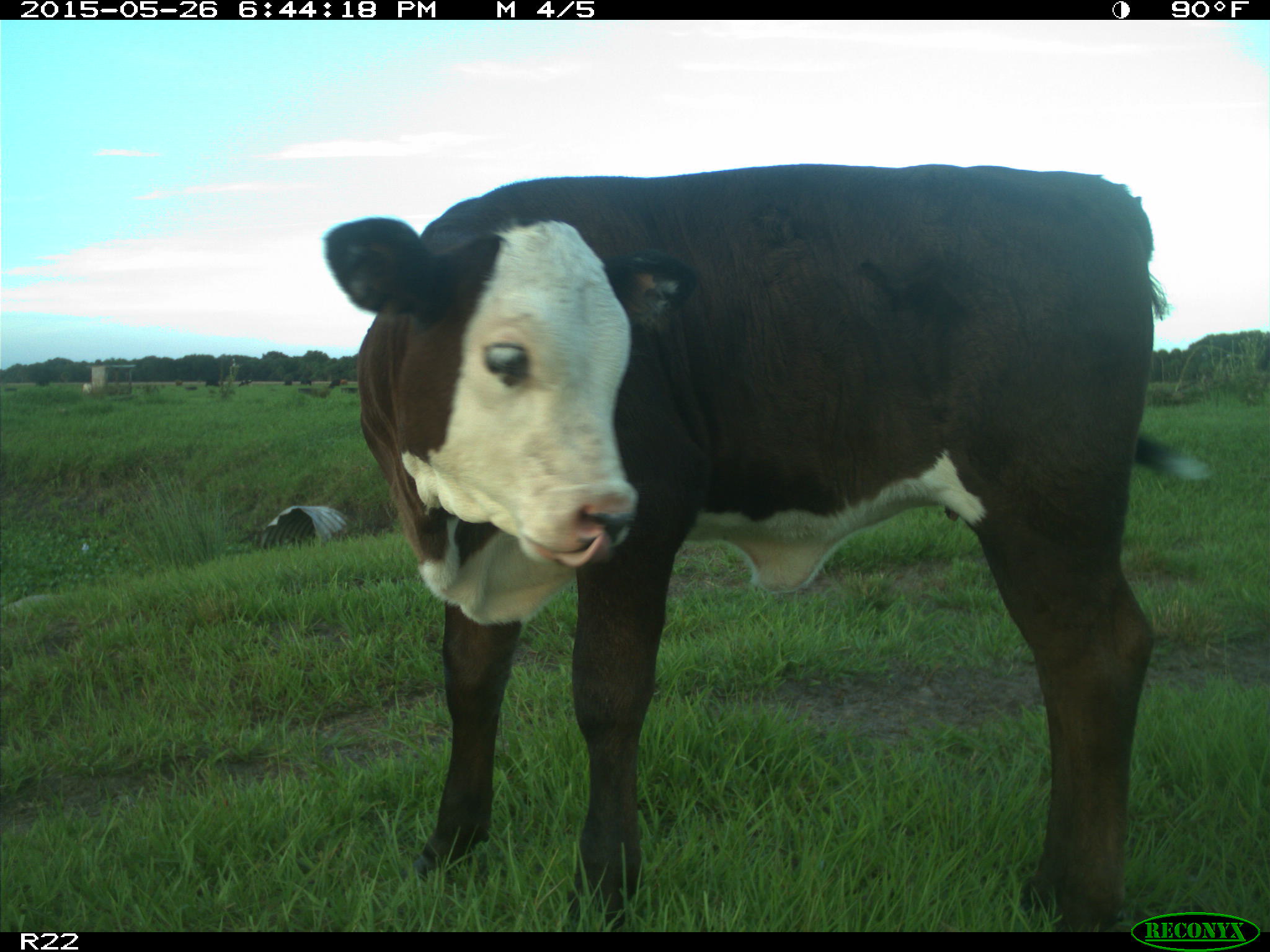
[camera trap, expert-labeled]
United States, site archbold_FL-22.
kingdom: Animalia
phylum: Chordata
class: Mammalia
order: Artiodactyla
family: Bovidae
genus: Bos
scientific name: Bos taurus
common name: domestic cow